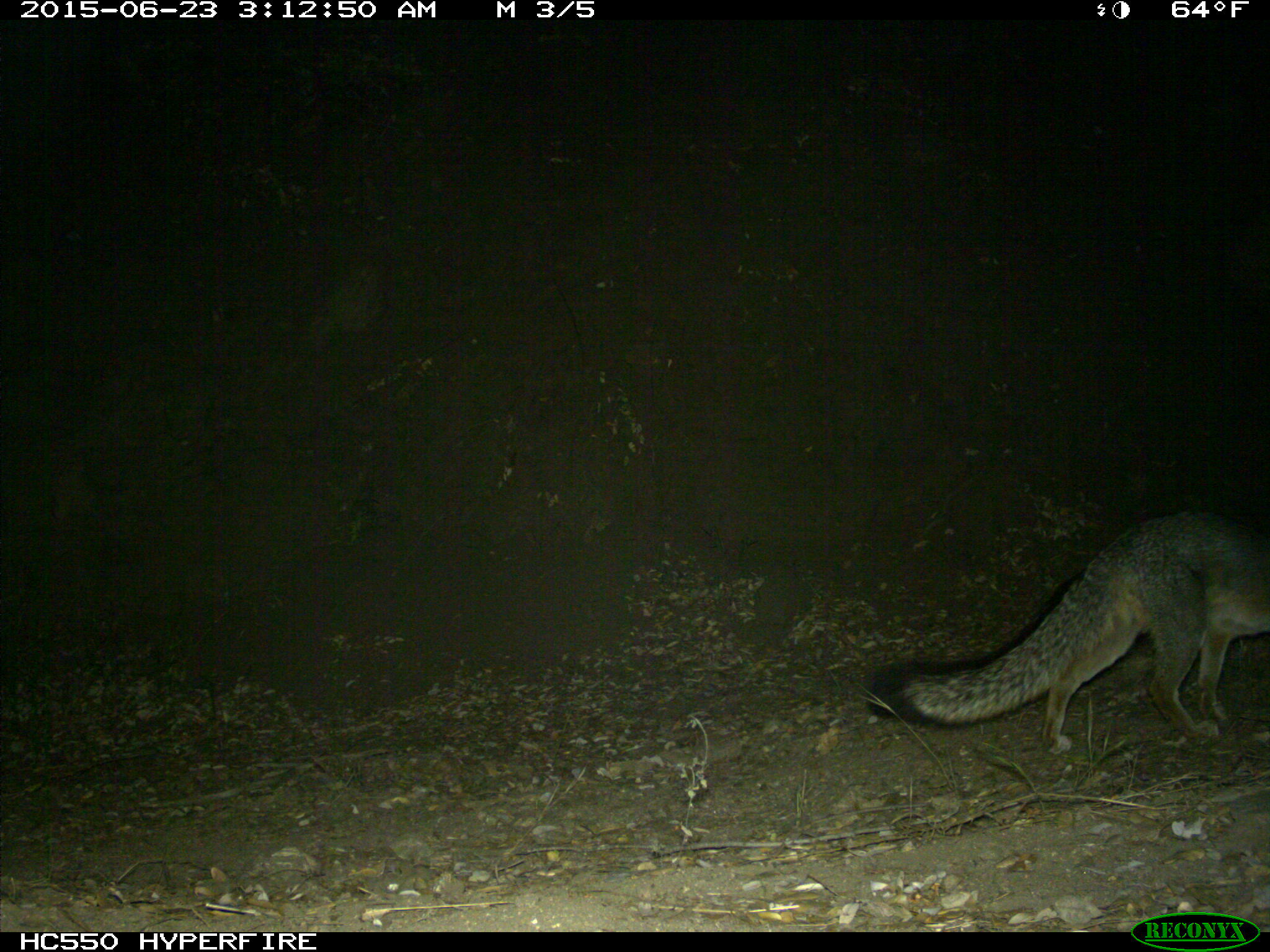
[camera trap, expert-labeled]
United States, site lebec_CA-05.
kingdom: Animalia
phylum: Chordata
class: Mammalia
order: Carnivora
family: Canidae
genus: Urocyon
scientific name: Urocyon cinereoargenteus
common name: gray fox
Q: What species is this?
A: Urocyon cinereoargenteus (gray fox).